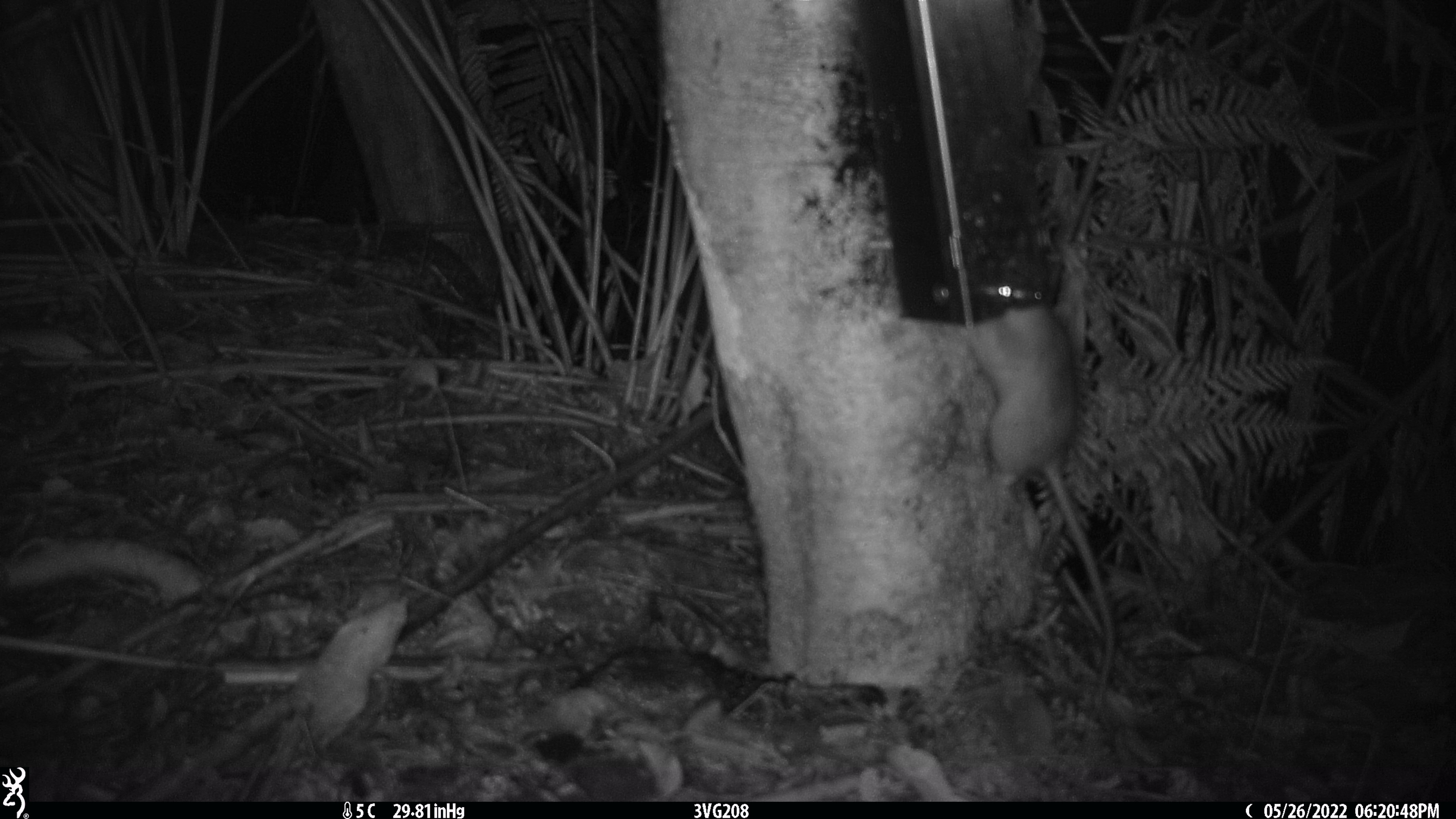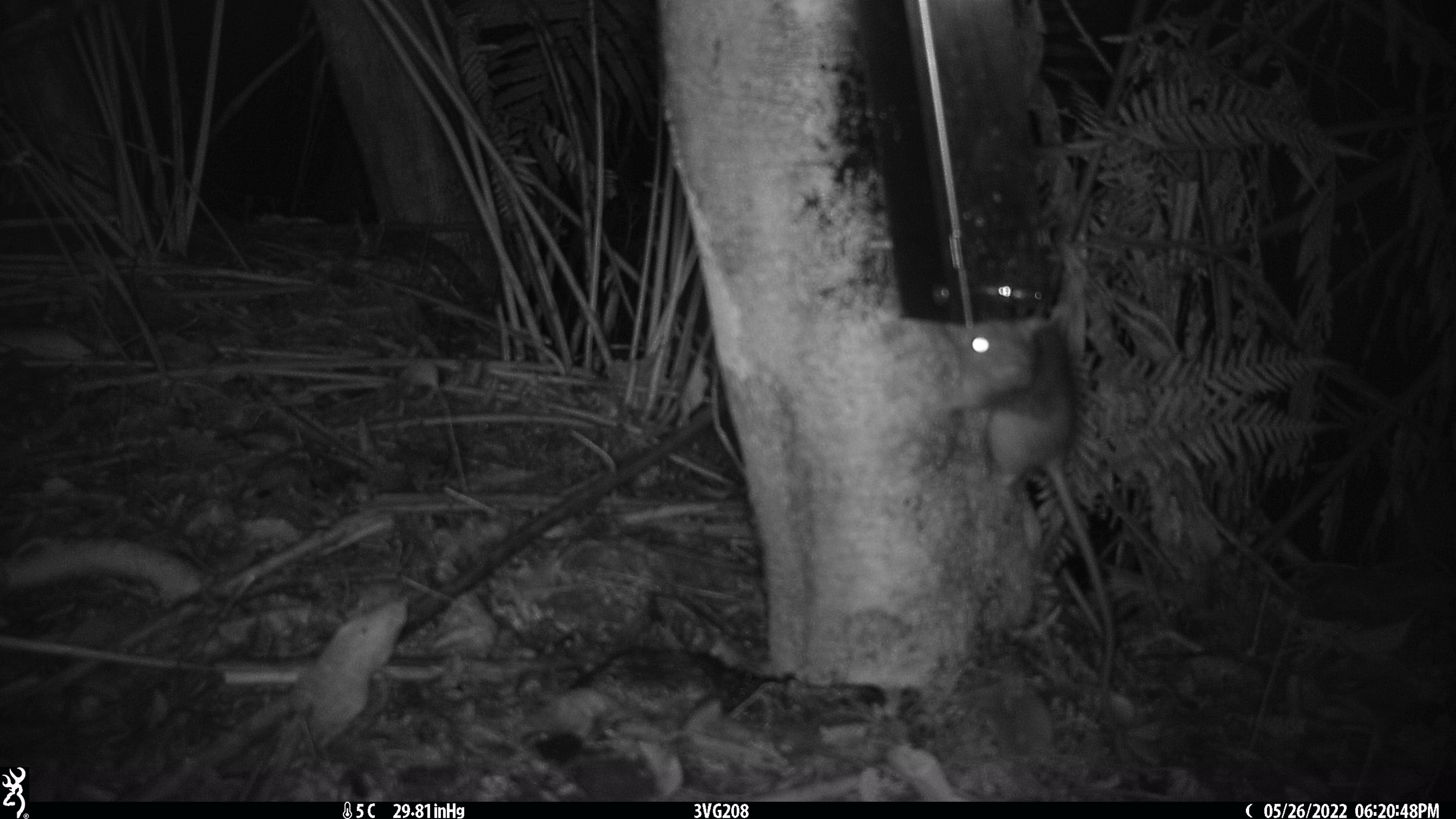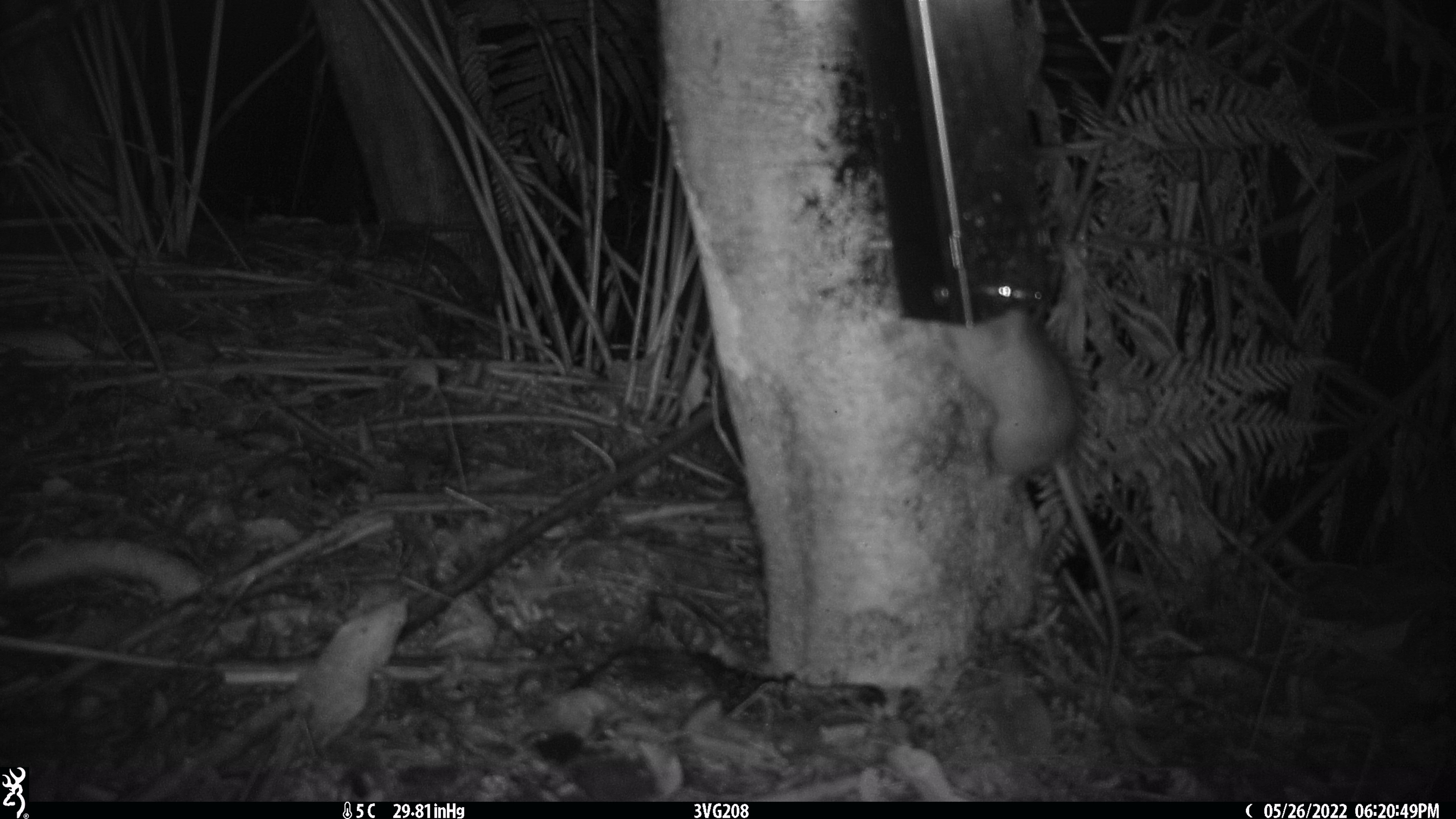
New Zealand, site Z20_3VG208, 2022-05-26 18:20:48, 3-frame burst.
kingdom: Animalia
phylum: Chordata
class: Mammalia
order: Rodentia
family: Muridae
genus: Rattus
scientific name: Rattus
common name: rat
Rat (Rattus).